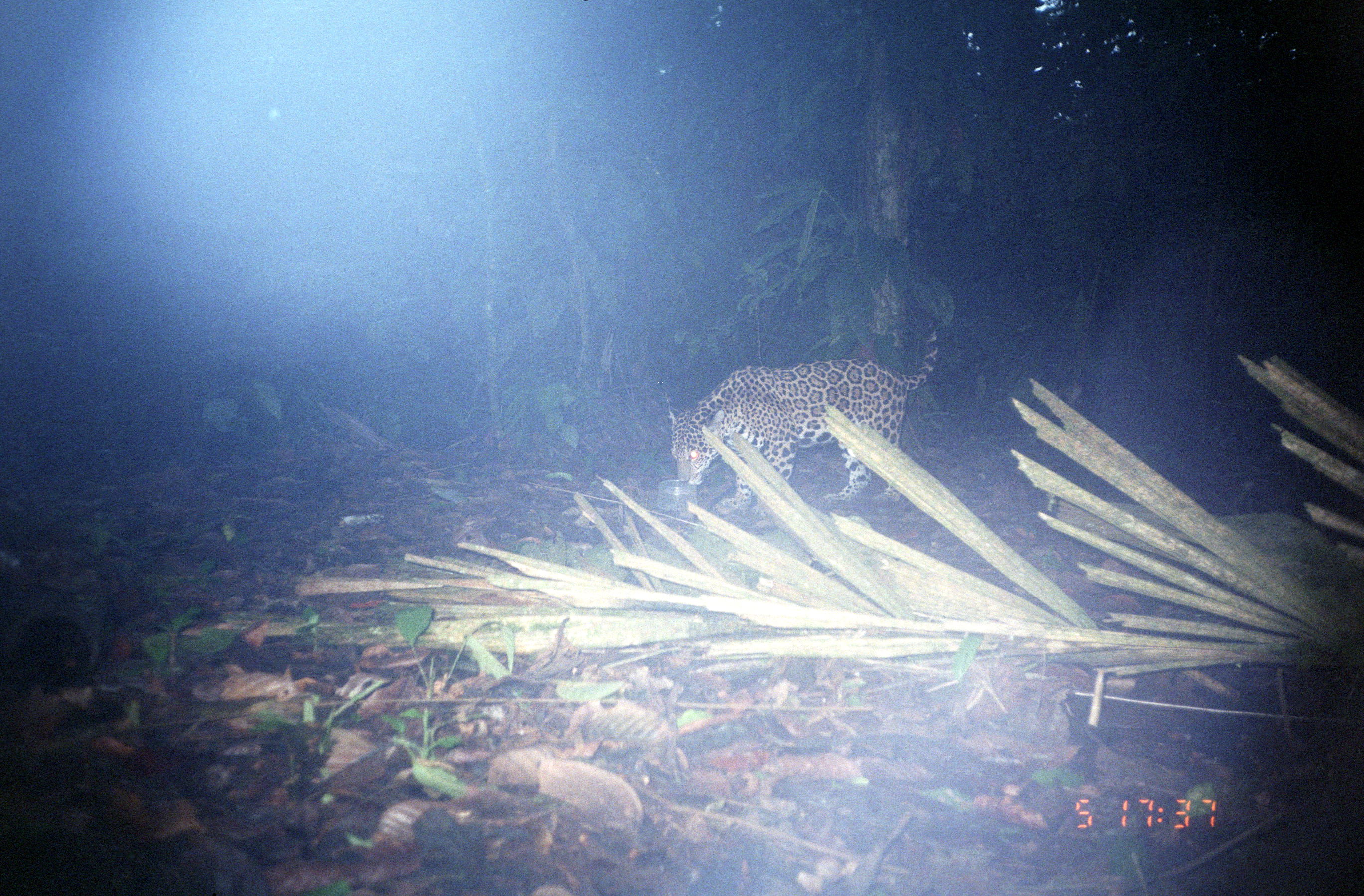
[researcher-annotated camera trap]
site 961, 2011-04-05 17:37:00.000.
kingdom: Animalia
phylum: Chordata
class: Mammalia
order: Carnivora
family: Felidae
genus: Panthera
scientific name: Panthera onca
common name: jaguar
Panthera onca (jaguar).